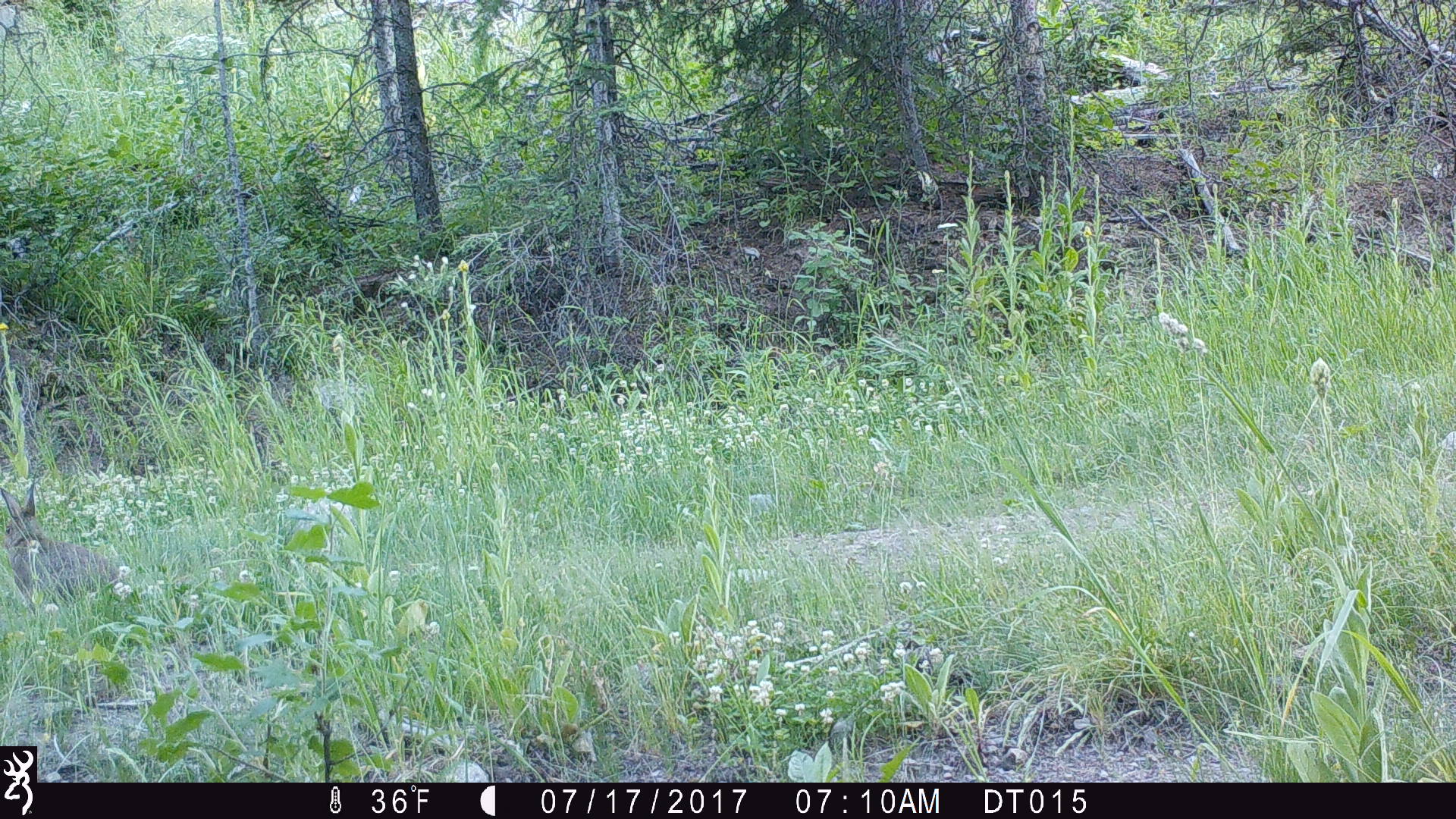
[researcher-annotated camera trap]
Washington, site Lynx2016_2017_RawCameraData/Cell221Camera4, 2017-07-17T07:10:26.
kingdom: Animalia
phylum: Chordata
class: Mammalia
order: Lagomorpha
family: Leporidae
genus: Lepus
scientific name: Lepus americanus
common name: snowshoe hare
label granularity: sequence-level